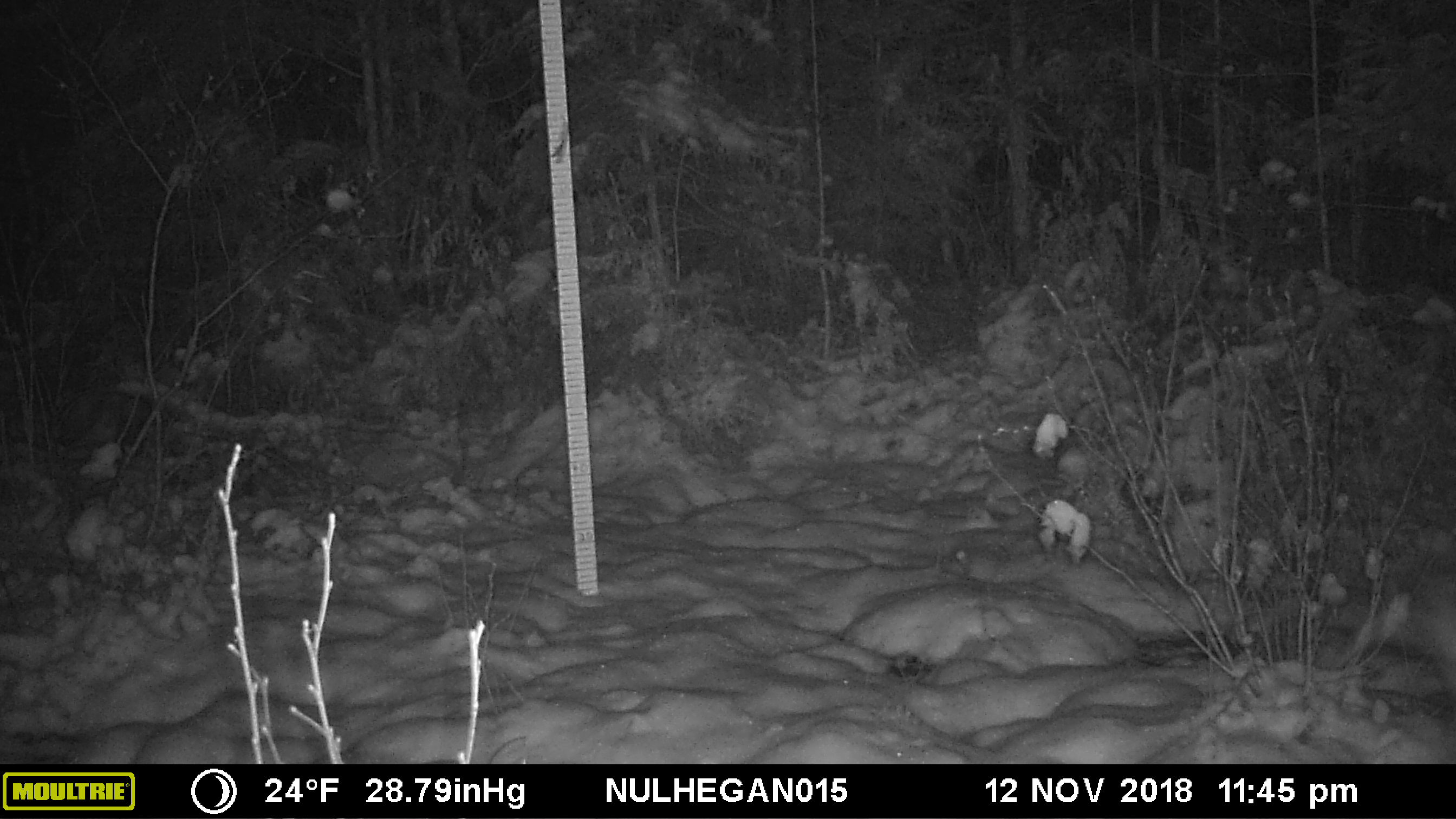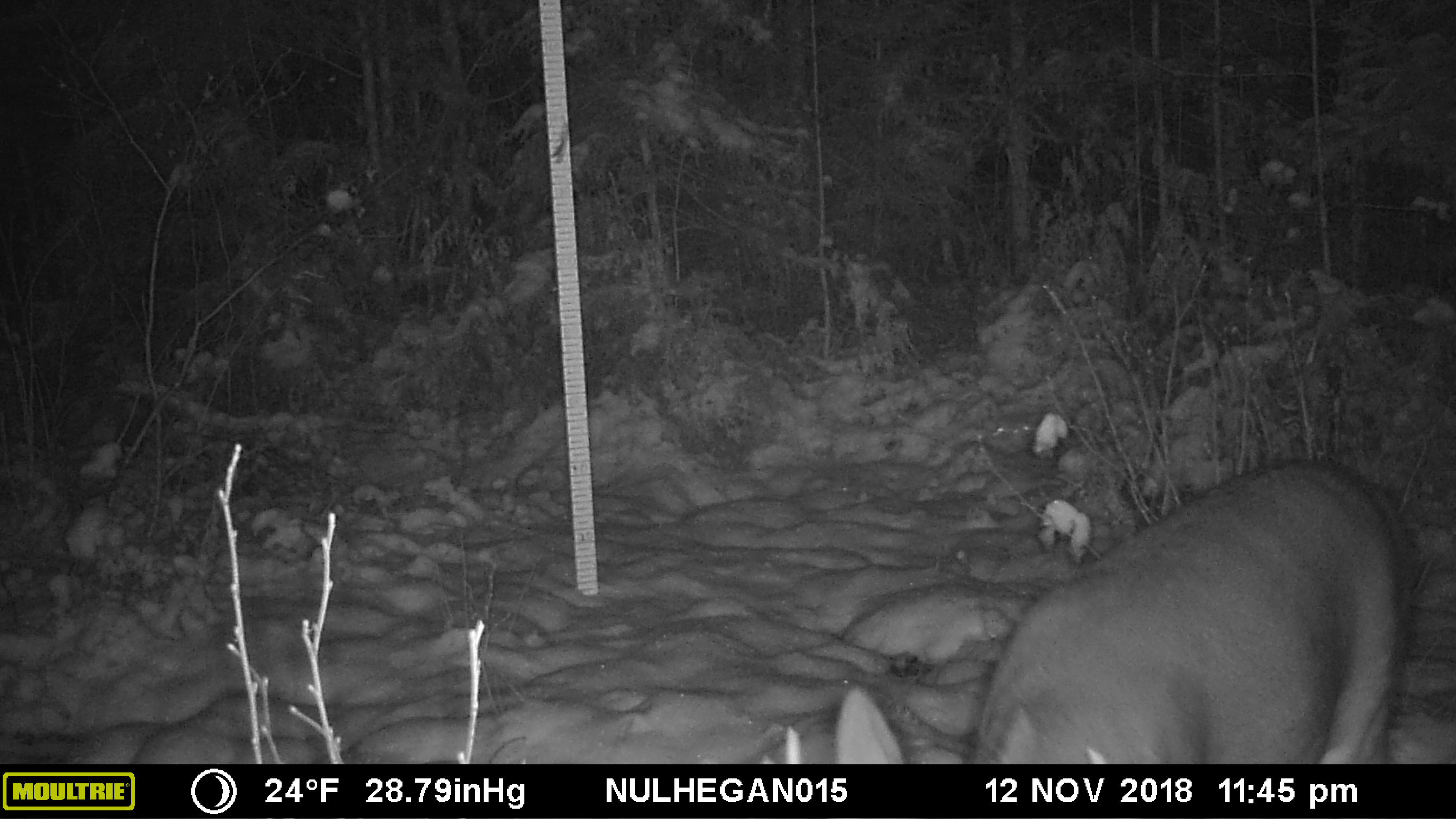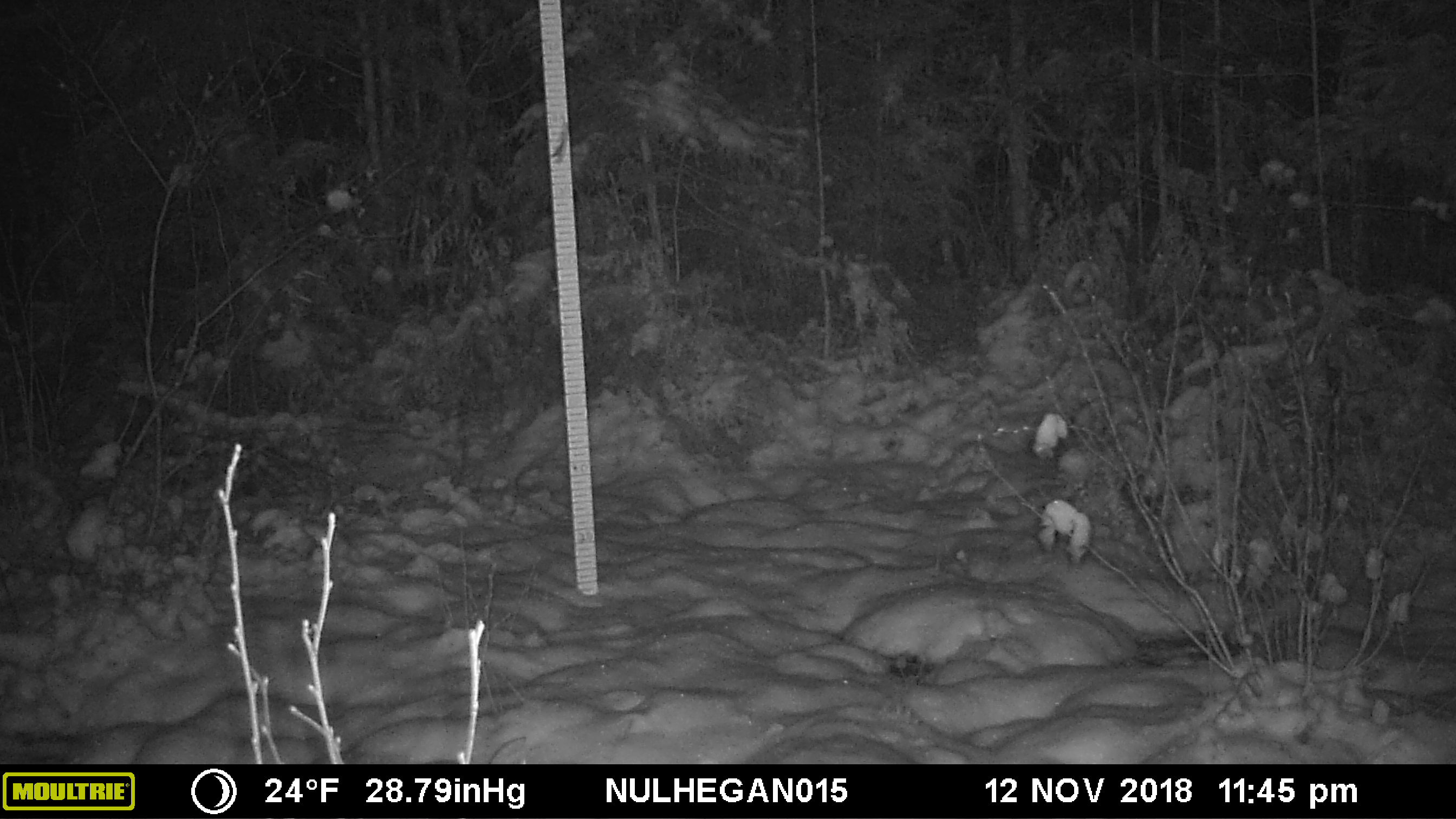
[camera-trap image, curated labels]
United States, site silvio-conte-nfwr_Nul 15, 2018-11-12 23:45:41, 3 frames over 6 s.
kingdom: Animalia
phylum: Chordata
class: Mammalia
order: Artiodactyla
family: Cervidae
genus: Odocoileus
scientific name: Odocoileus virginianus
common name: white-tailed deer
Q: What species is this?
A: White-tailed deer (Odocoileus virginianus).